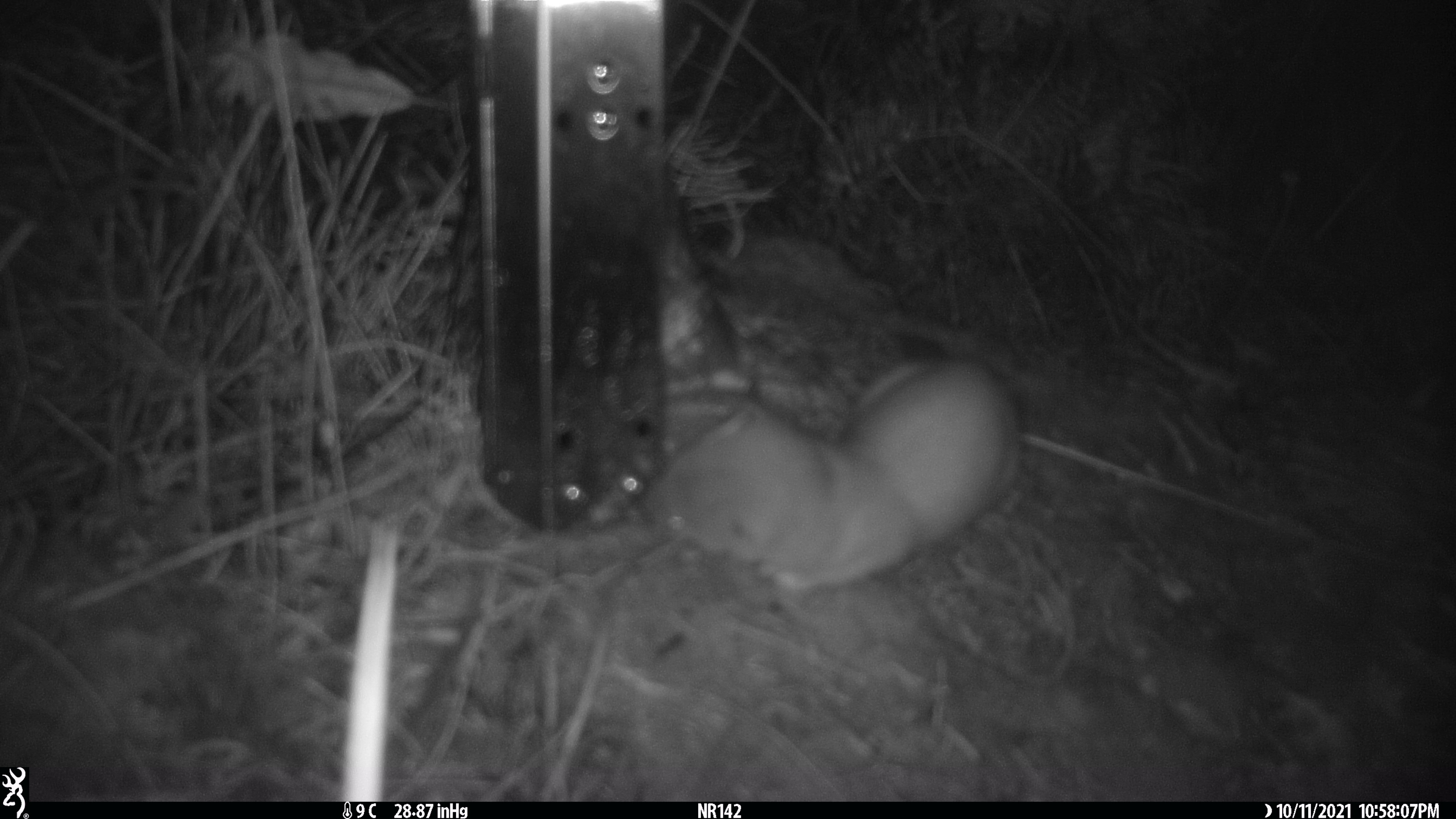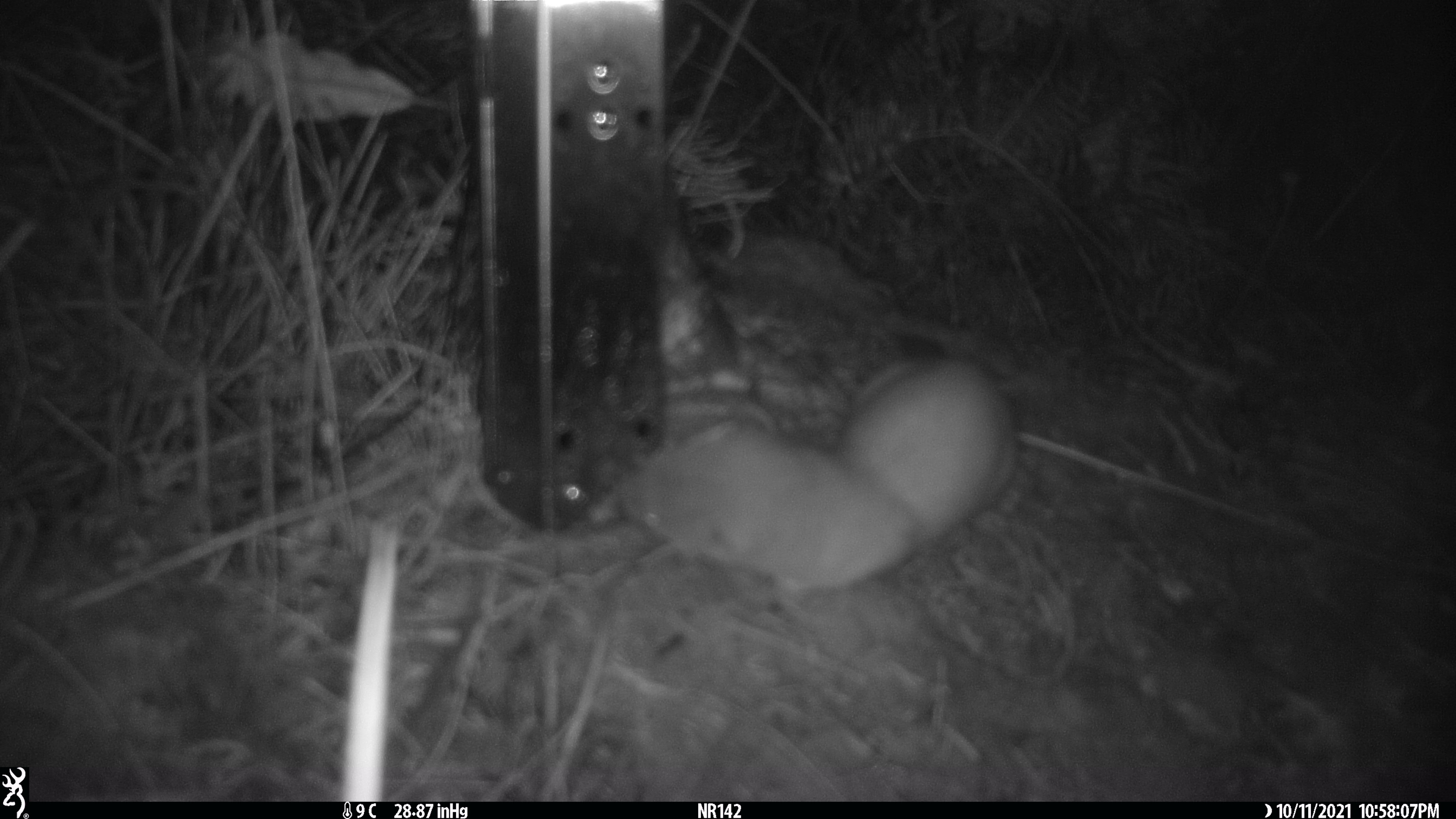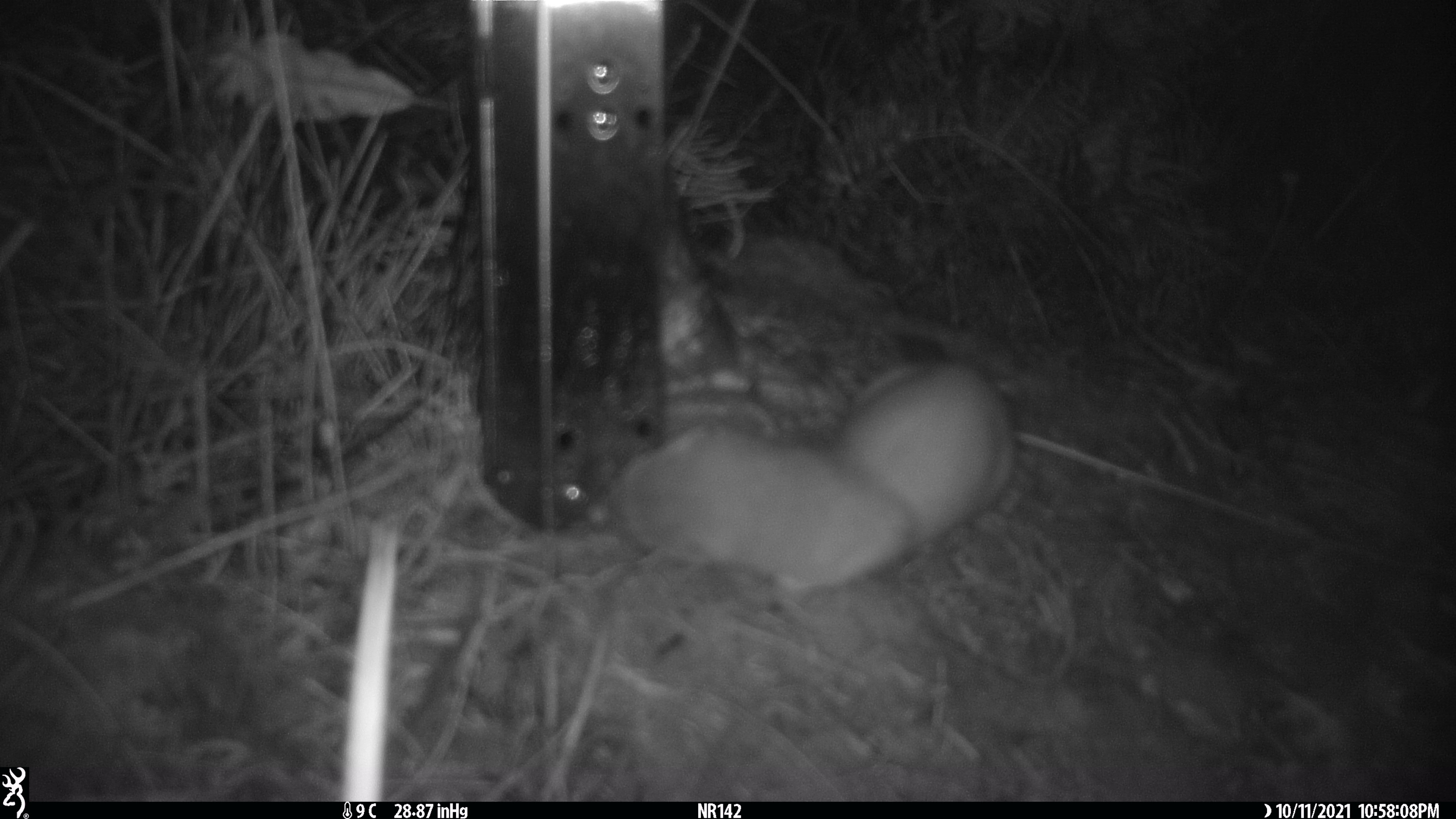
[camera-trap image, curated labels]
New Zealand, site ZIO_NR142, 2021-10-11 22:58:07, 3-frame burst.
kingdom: Animalia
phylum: Chordata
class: Mammalia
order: Carnivora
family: Mustelidae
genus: Mustela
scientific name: Mustela erminea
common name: stoat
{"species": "stoat (Mustela erminea)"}